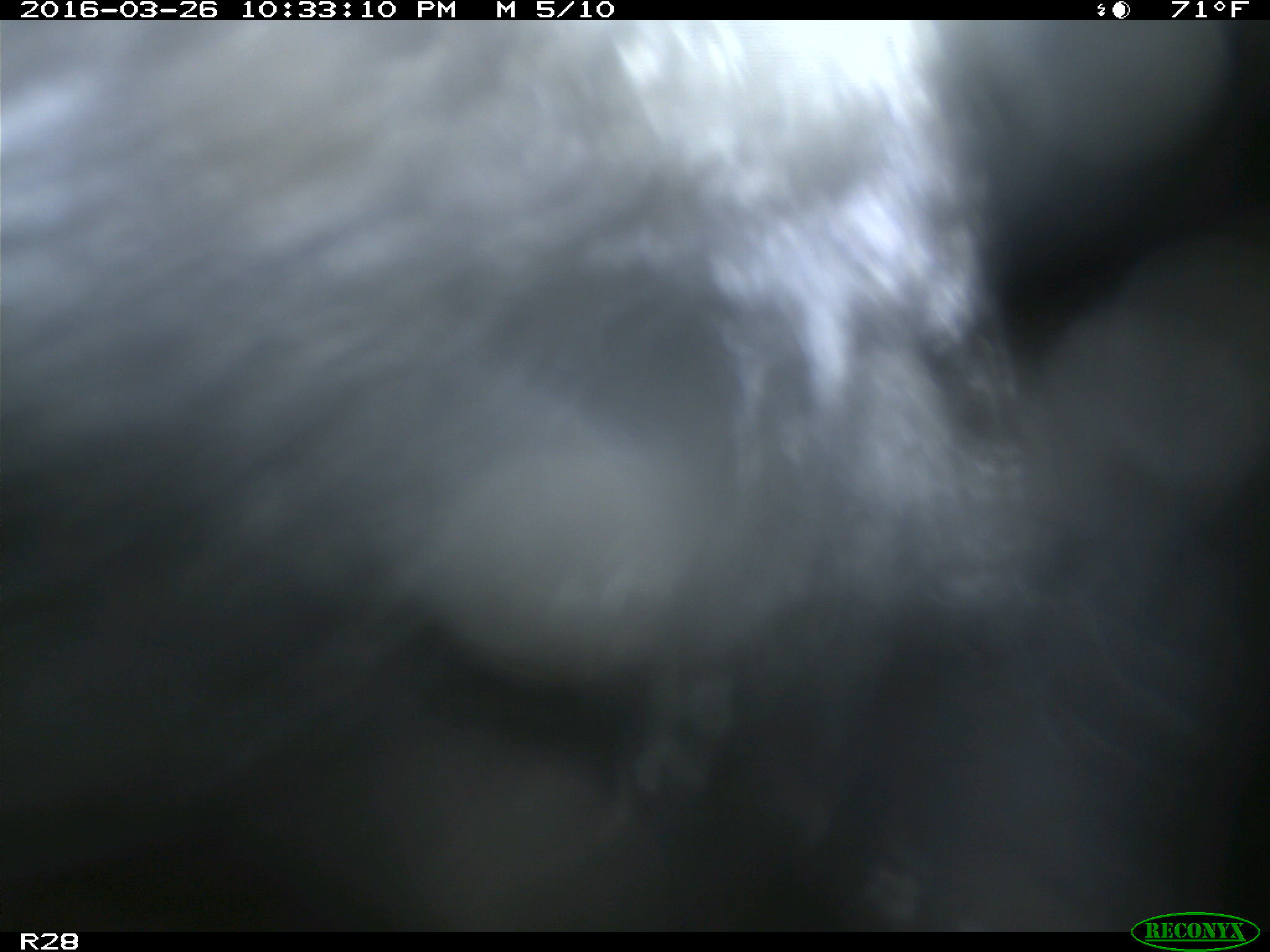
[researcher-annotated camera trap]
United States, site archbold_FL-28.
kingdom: Animalia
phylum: Chordata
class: Mammalia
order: Artiodactyla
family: Bovidae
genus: Bos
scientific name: Bos taurus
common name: domestic cow